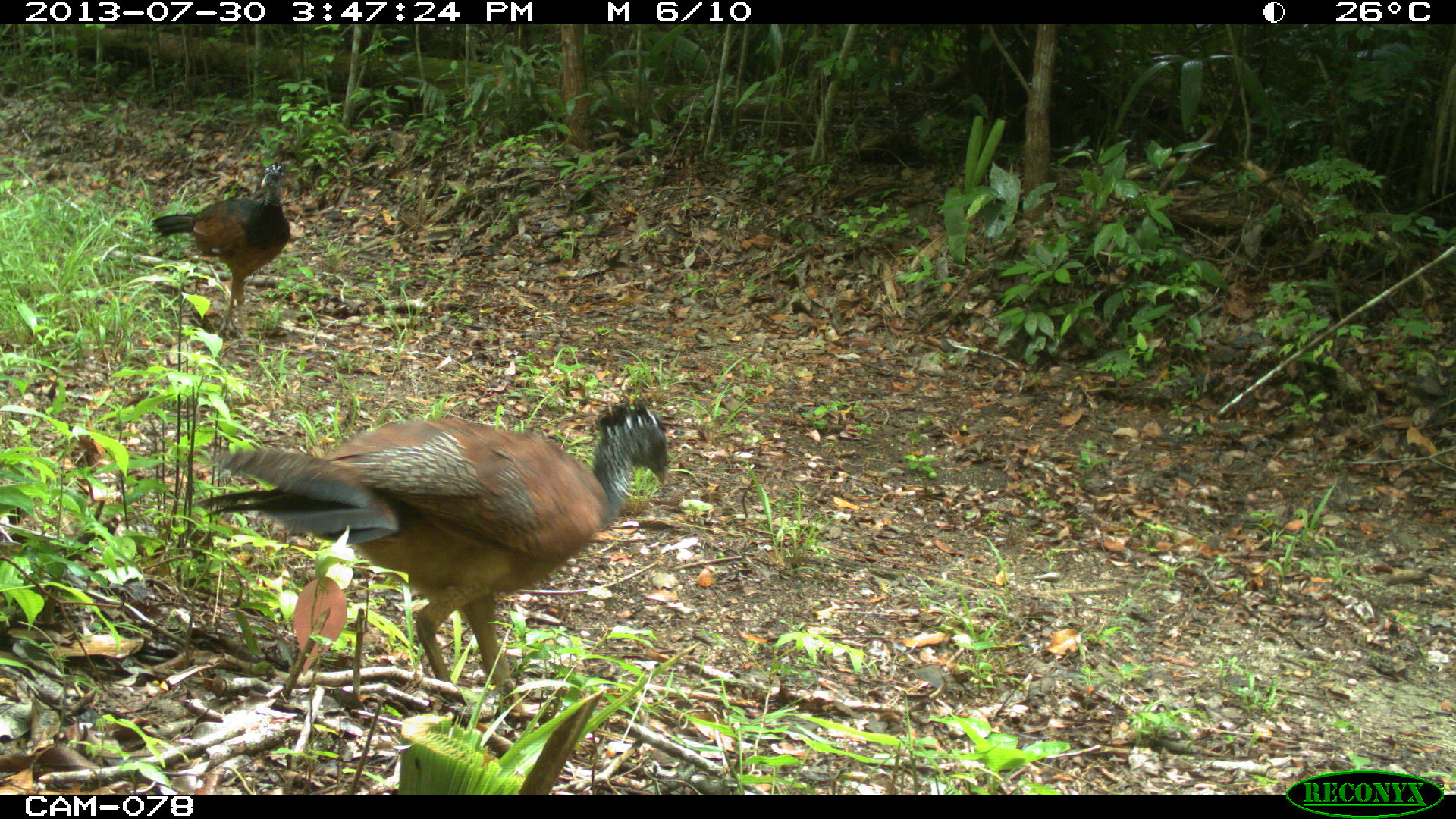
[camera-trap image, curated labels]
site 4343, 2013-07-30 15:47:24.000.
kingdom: Animalia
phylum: Chordata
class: Aves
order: Galliformes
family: Cracidae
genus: Crax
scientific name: Crax rubra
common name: great curassow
Crax rubra (great curassow), count 2, sex female.